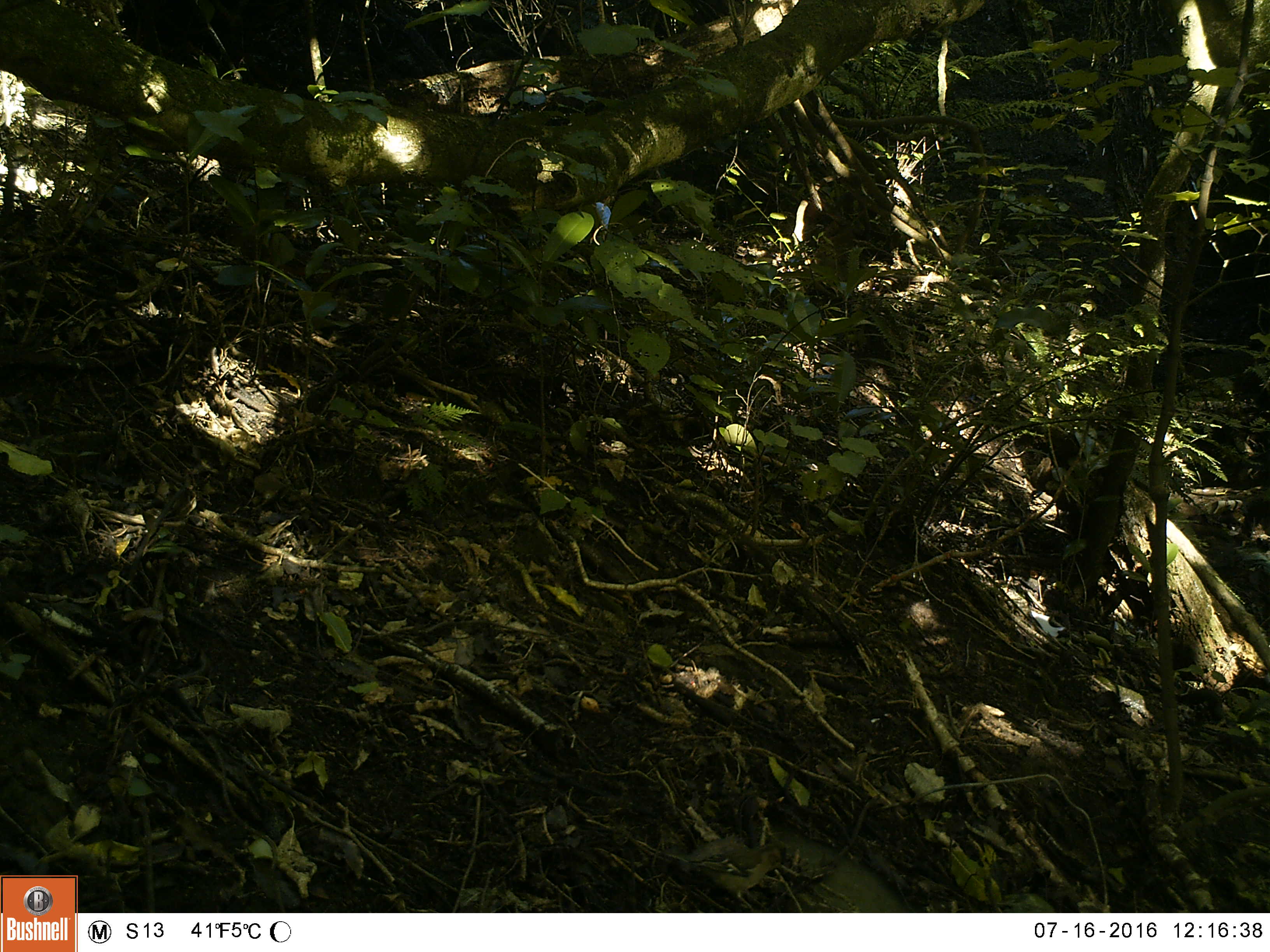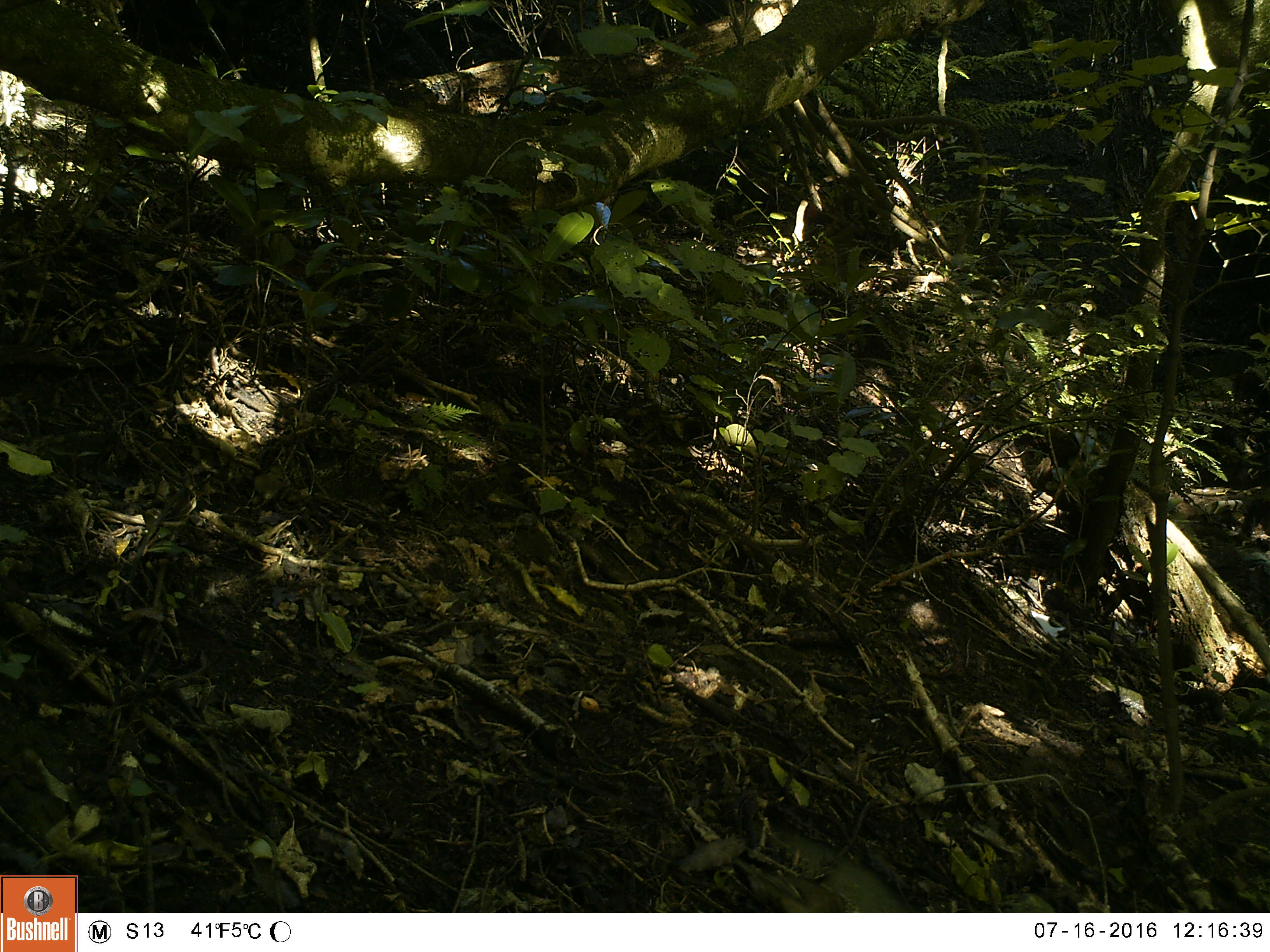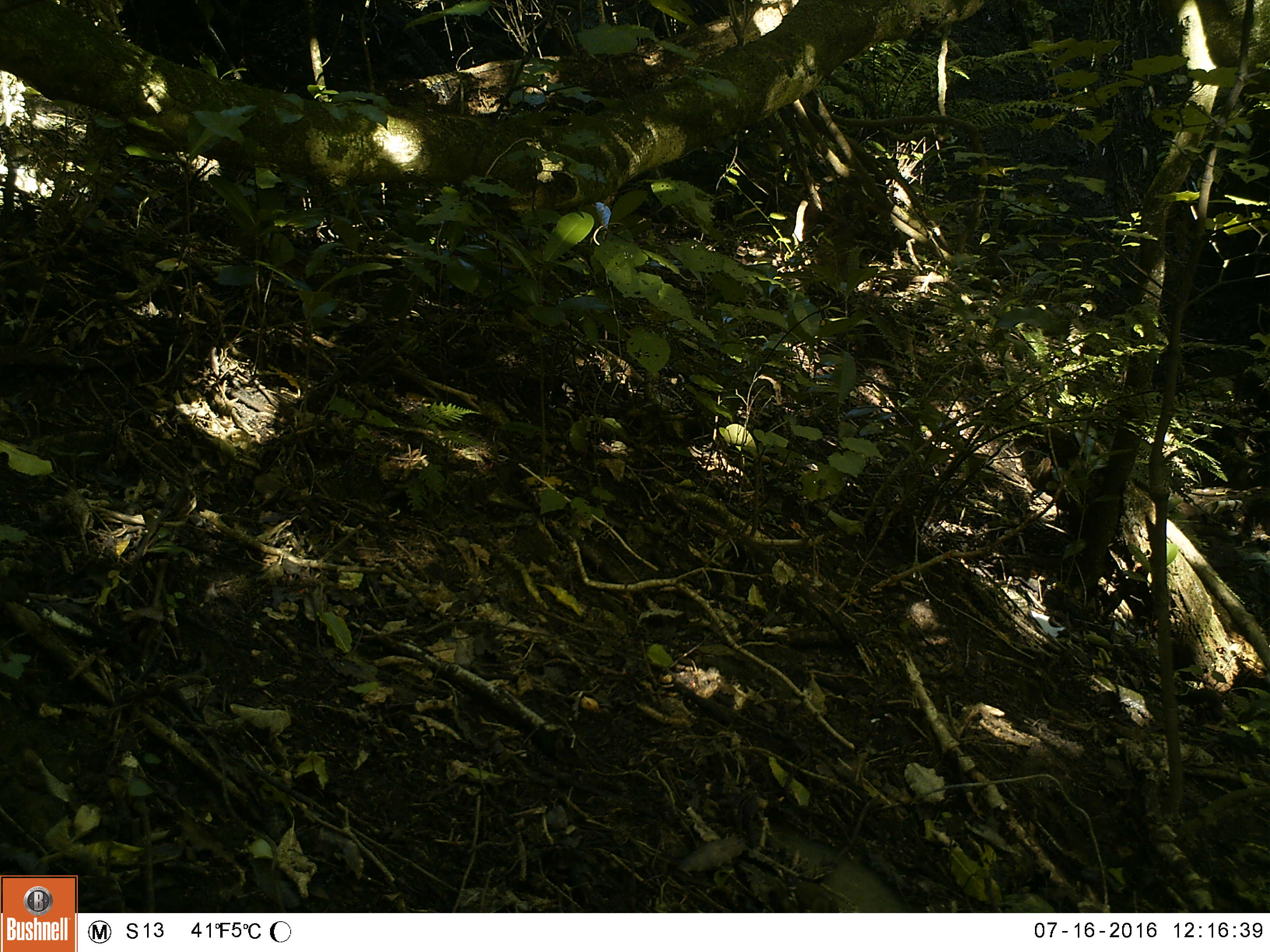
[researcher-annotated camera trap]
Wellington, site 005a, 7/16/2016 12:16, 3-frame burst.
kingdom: Animalia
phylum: Chordata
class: Aves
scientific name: Aves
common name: bird